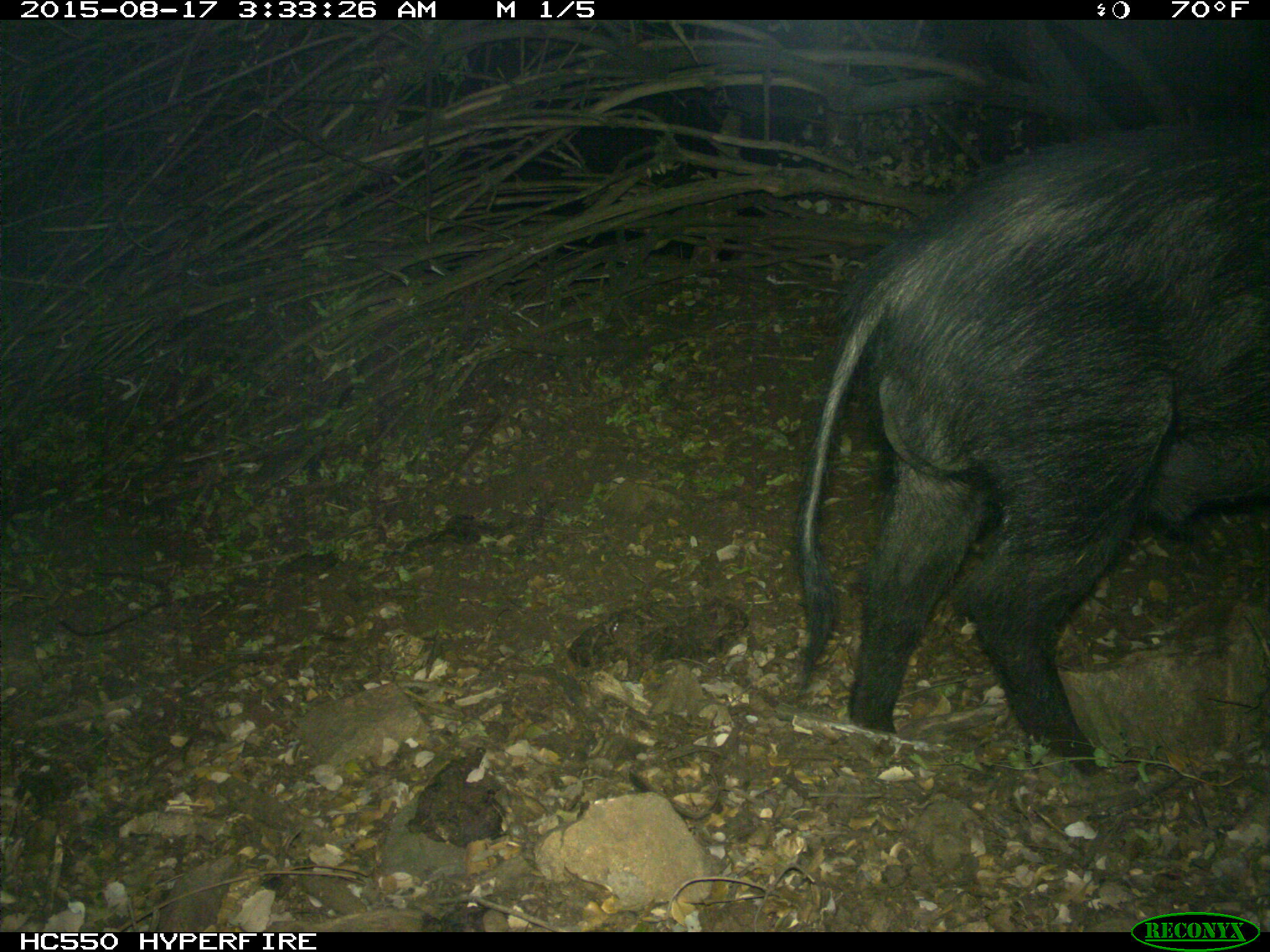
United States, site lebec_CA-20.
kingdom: Animalia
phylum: Chordata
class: Mammalia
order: Artiodactyla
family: Suidae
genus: Sus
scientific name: Sus scrofa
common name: wild boar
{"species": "Sus scrofa (wild boar)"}